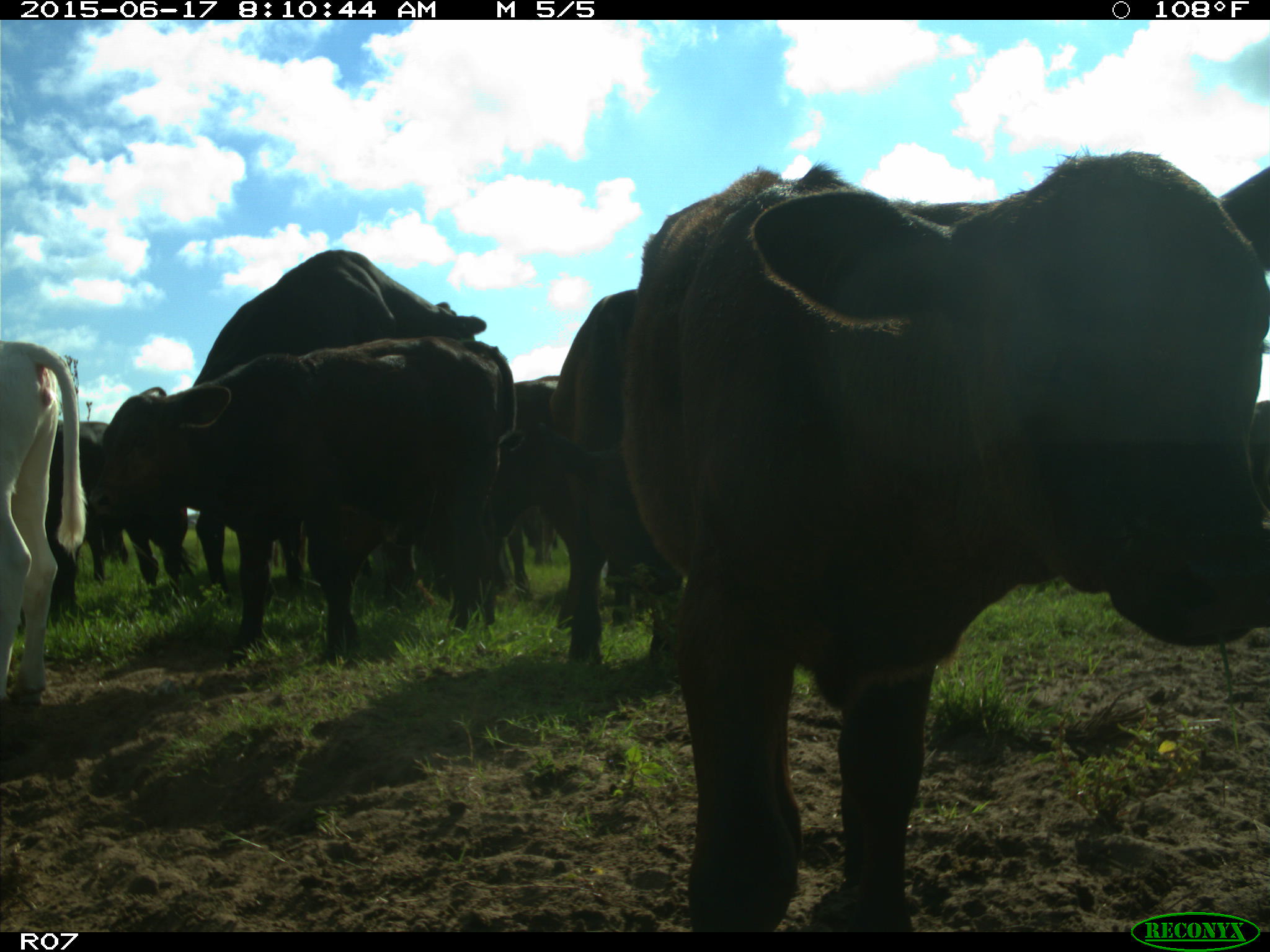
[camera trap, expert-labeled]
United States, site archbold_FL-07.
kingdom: Animalia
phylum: Chordata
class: Mammalia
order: Artiodactyla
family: Bovidae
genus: Bos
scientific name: Bos taurus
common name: domestic cow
Bos taurus (domestic cow).